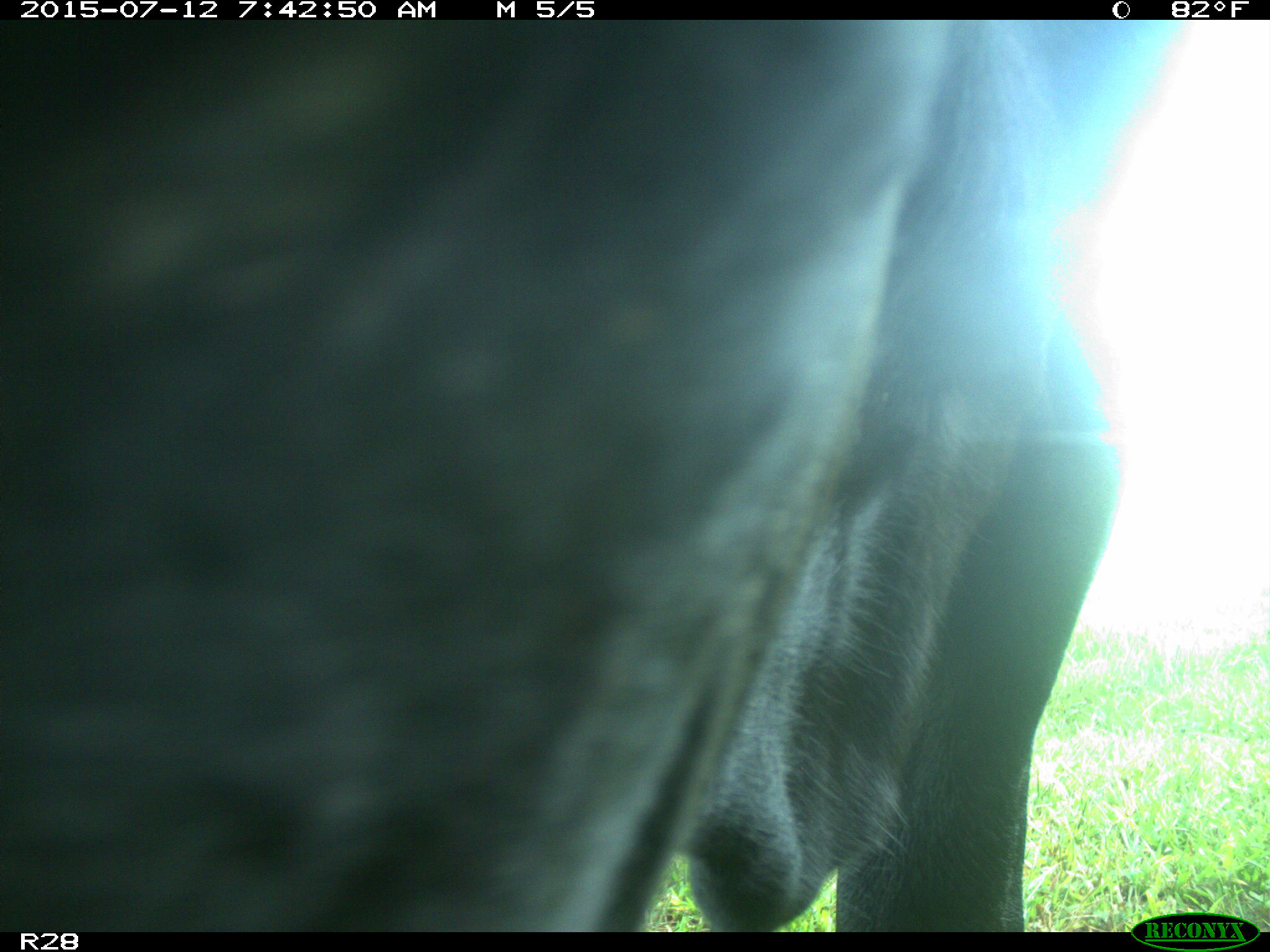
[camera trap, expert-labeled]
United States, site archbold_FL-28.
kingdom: Animalia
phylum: Chordata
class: Mammalia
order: Artiodactyla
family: Bovidae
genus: Bos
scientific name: Bos taurus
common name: domestic cow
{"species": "Bos taurus (domestic cow)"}